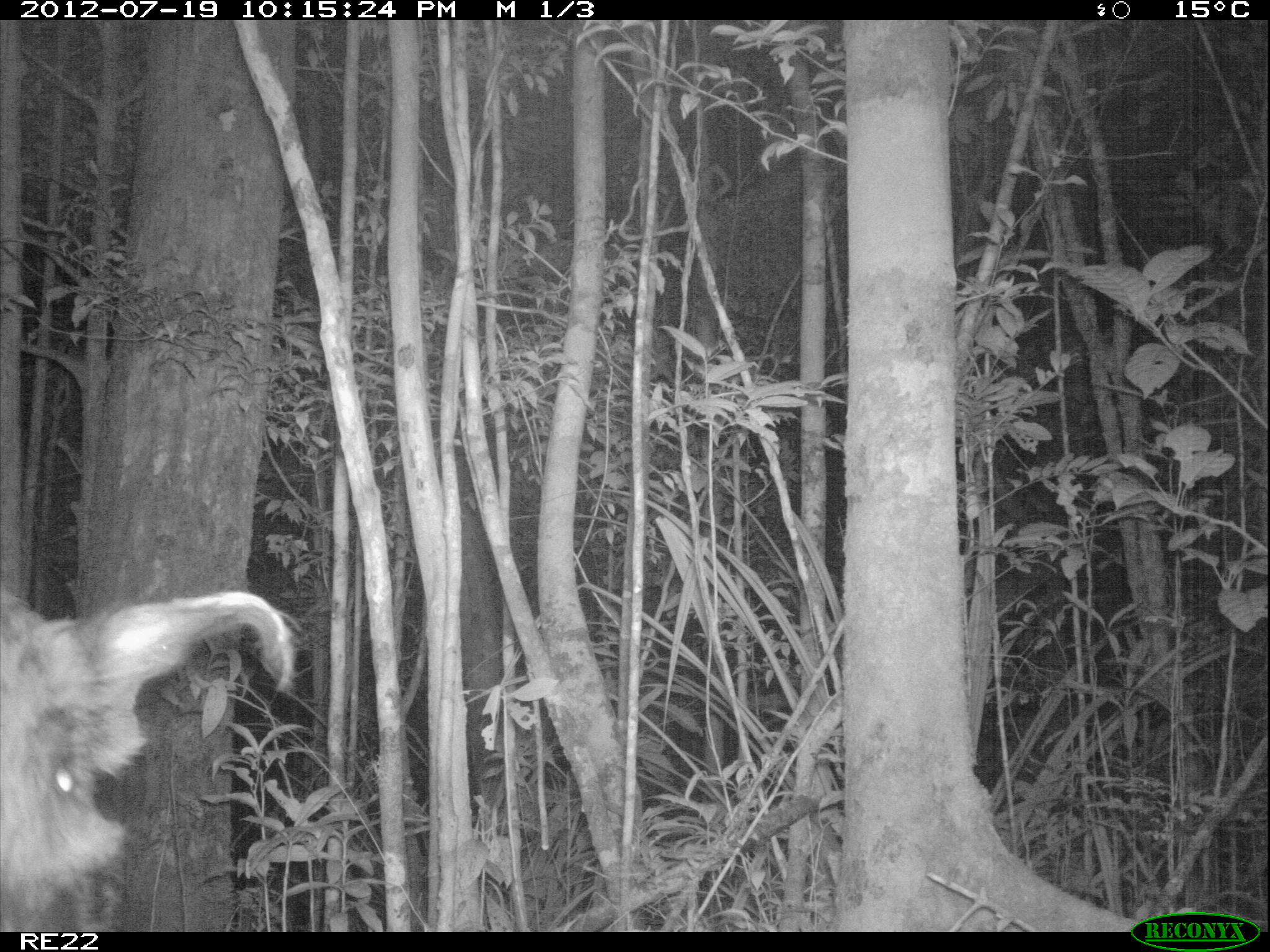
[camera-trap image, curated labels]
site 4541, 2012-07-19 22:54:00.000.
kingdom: Animalia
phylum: Chordata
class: Mammalia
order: Artiodactyla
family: Suidae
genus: Potamochoerus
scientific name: Potamochoerus larvatus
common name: bushpig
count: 1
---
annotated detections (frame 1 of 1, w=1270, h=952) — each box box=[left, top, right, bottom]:
potamochoerus larvatus: box=[0, 577, 294, 931]